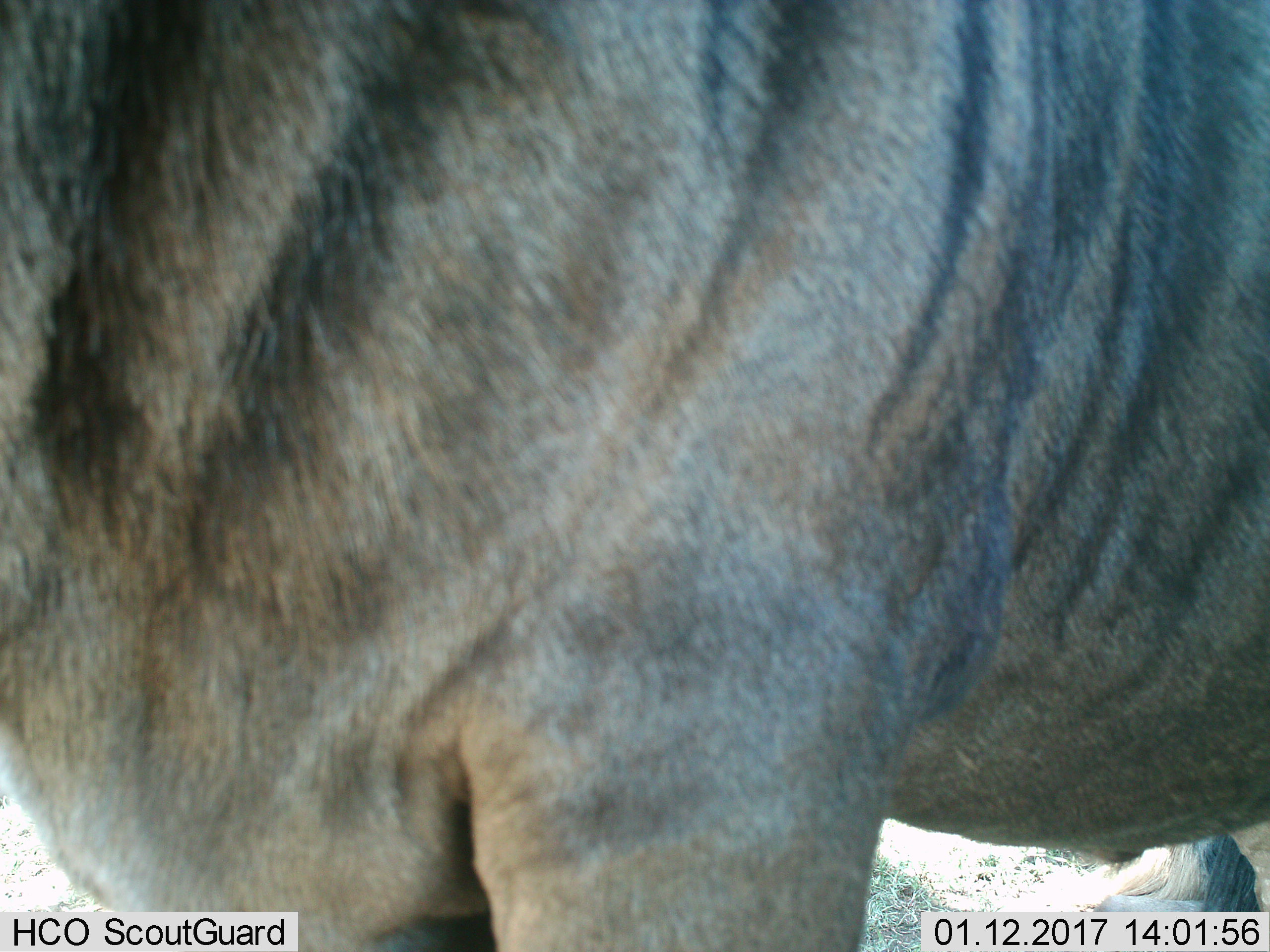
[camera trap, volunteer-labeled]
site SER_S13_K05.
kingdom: Animalia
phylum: Chordata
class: Mammalia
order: Artiodactyla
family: Bovidae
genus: Connochaetes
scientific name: Connochaetes taurinus taurinus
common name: blue wildebeest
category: wildebeestblue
Wildebeestblue (blue wildebeest) (Connochaetes taurinus taurinus), count 1. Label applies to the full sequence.